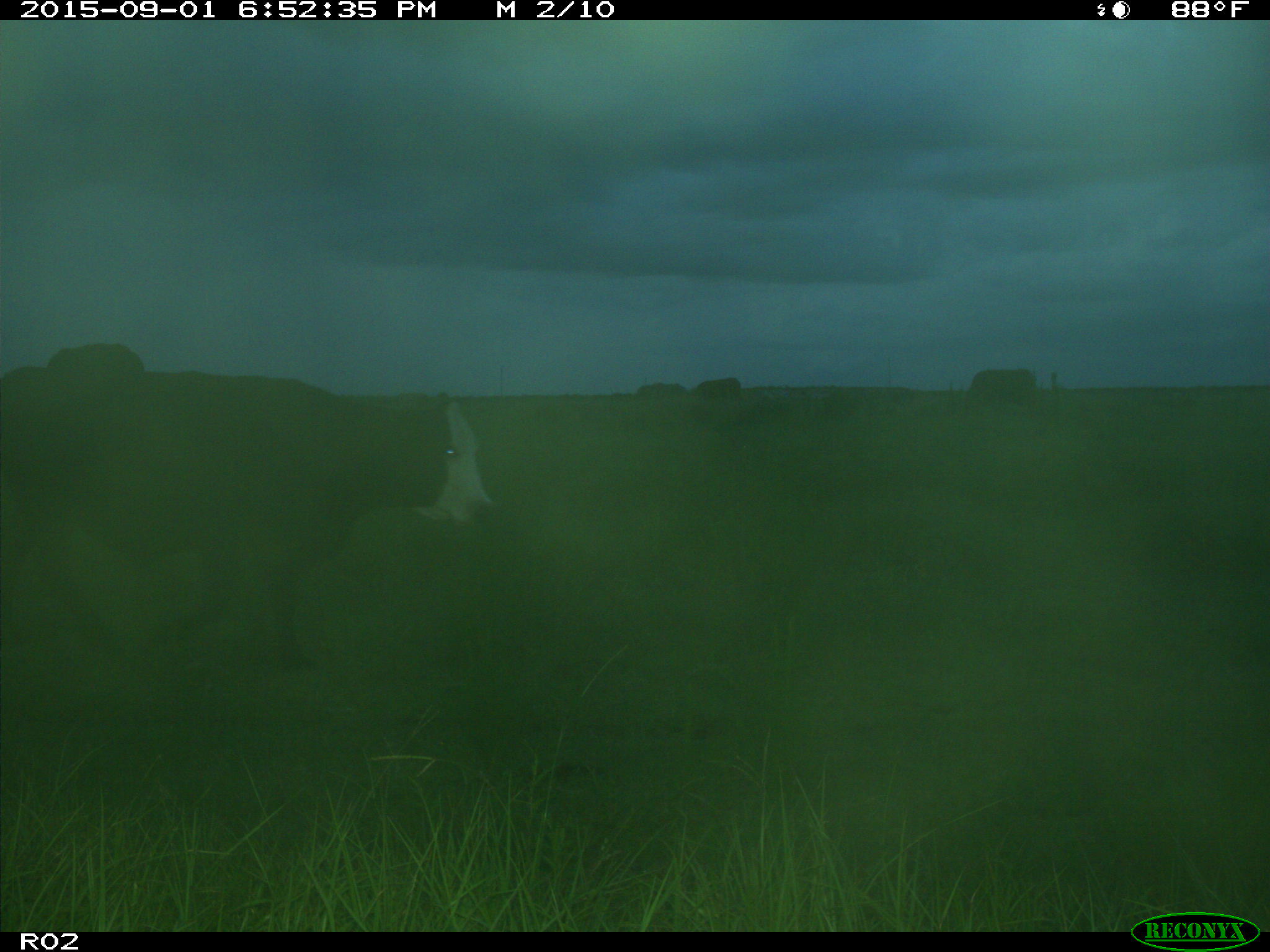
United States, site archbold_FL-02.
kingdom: Animalia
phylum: Chordata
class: Mammalia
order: Artiodactyla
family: Bovidae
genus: Bos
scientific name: Bos taurus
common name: domestic cow